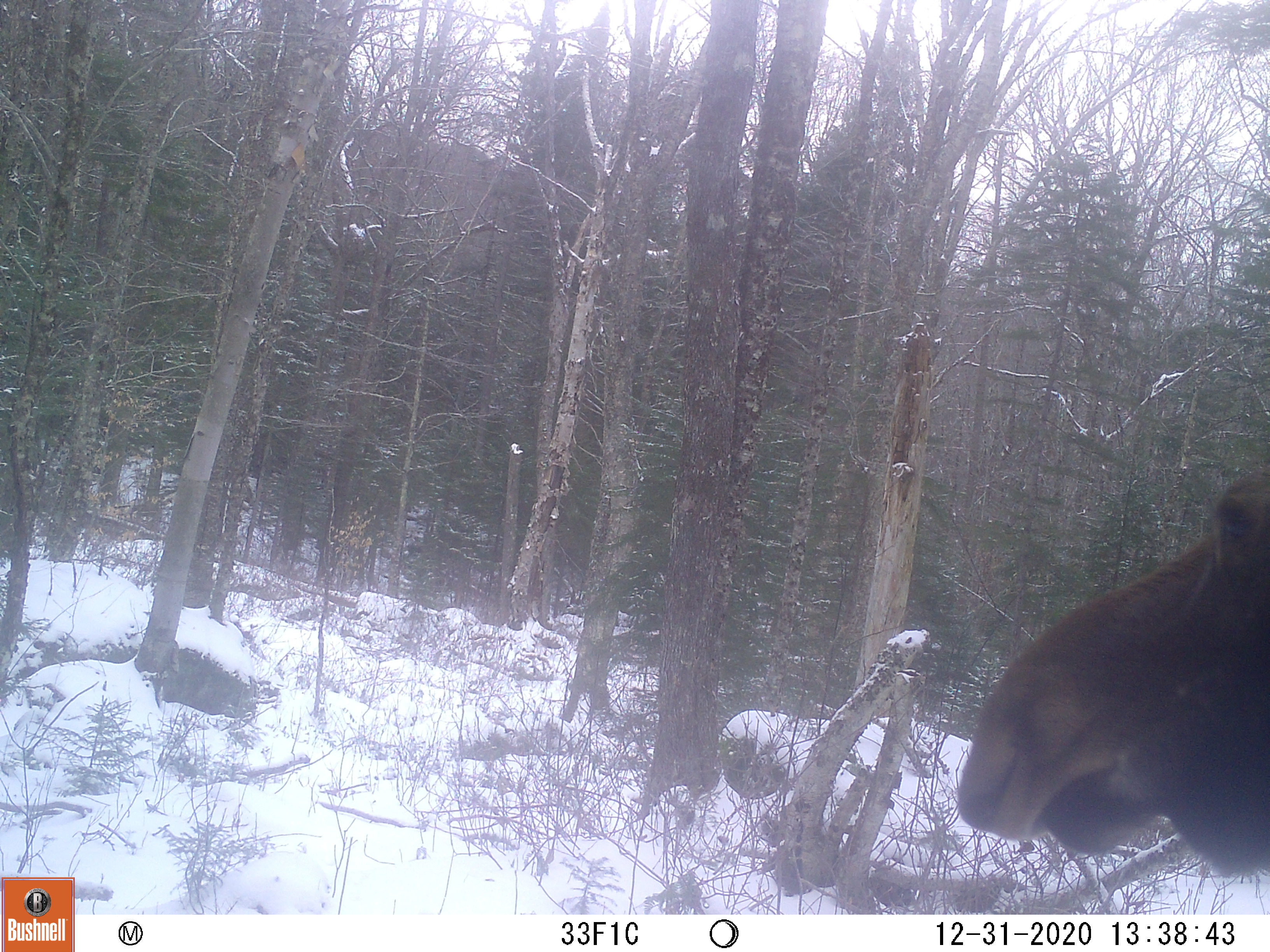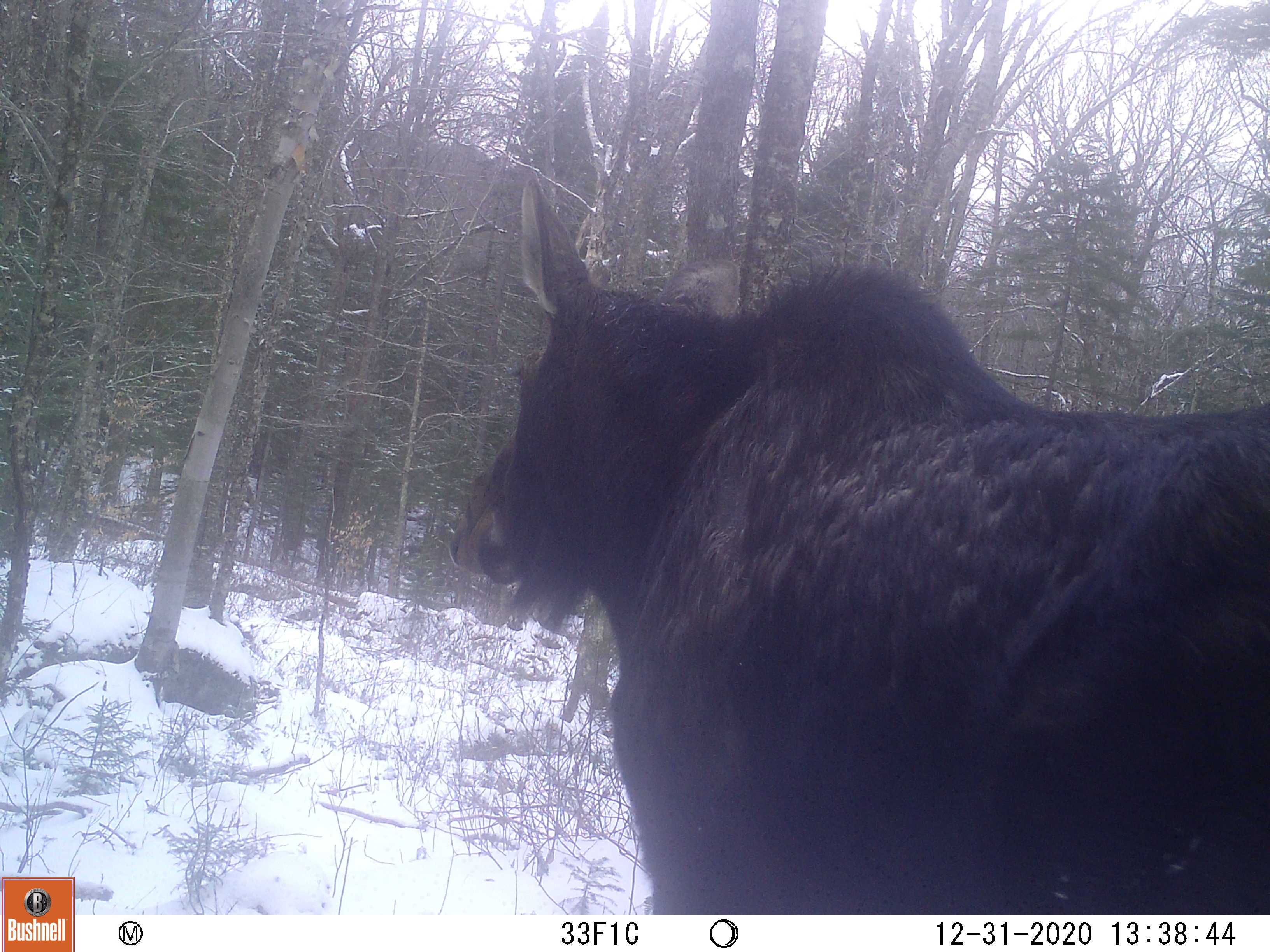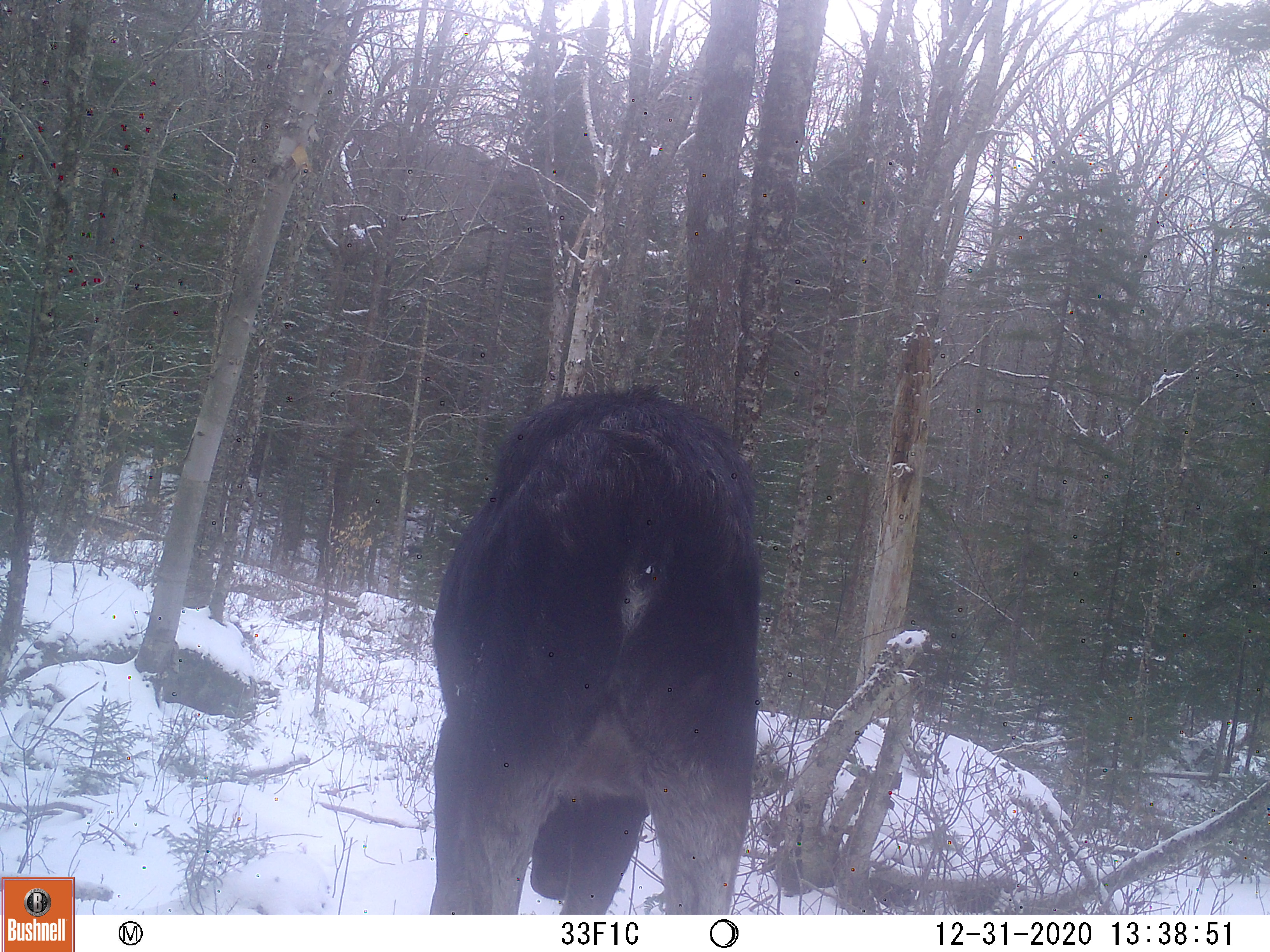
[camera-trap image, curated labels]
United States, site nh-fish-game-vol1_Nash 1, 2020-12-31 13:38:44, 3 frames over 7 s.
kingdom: Animalia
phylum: Chordata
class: Mammalia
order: Artiodactyla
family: Cervidae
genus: Alces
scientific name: Alces alces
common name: moose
Moose (Alces alces).